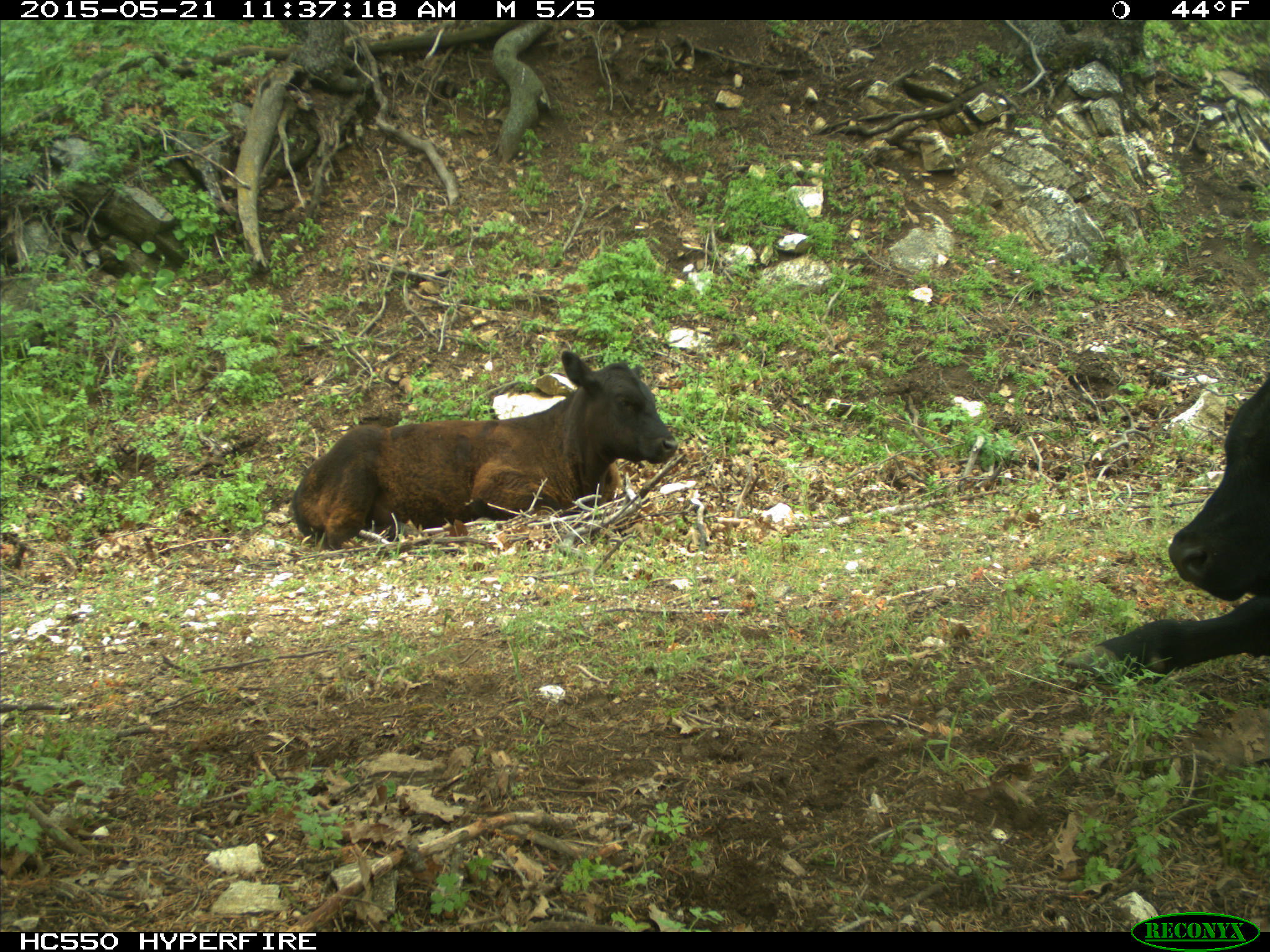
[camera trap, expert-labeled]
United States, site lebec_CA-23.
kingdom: Animalia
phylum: Chordata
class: Mammalia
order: Artiodactyla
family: Bovidae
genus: Bos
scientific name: Bos taurus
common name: domestic cow